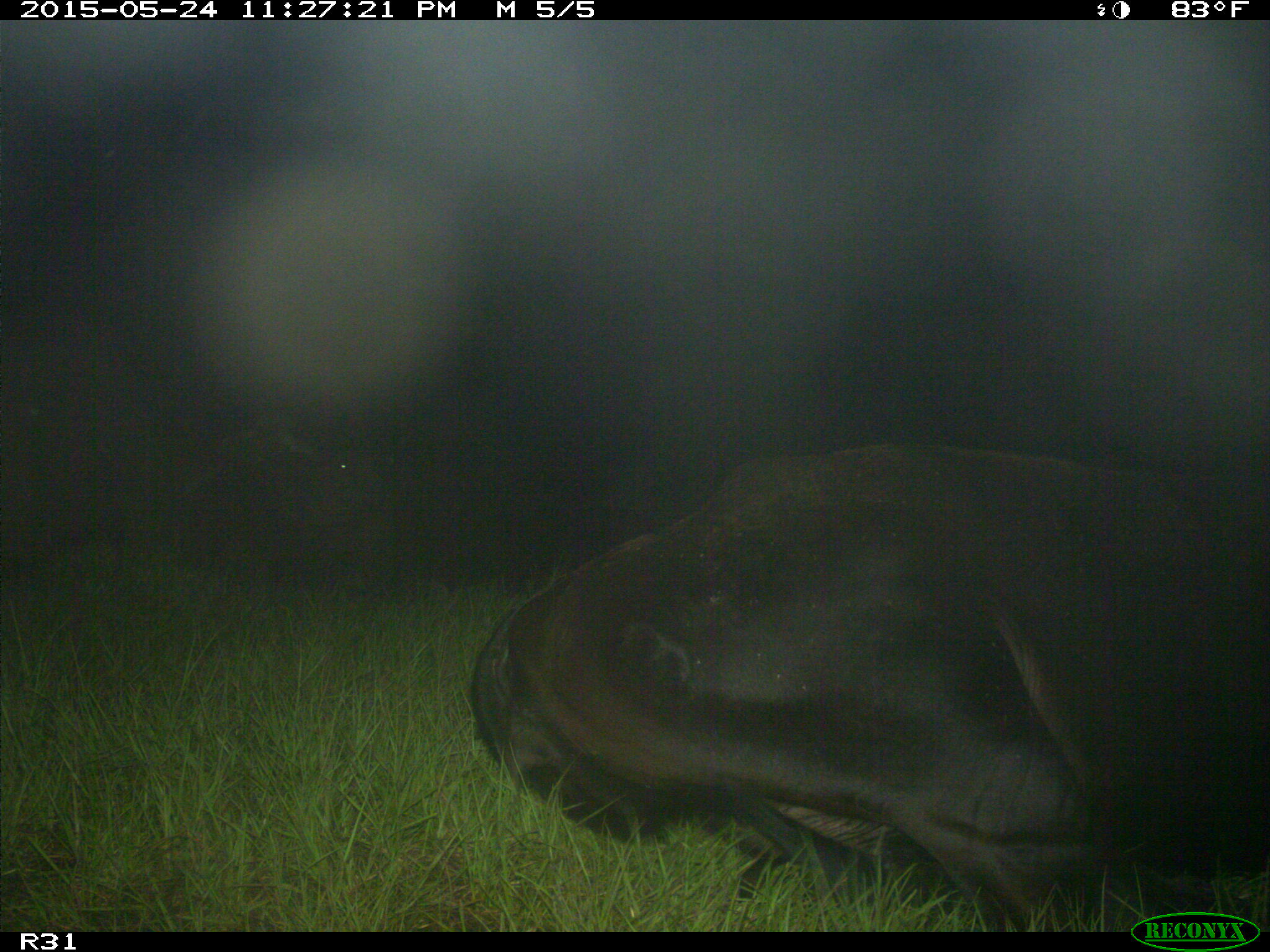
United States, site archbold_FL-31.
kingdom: Animalia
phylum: Chordata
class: Mammalia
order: Artiodactyla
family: Bovidae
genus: Bos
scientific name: Bos taurus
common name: domestic cow